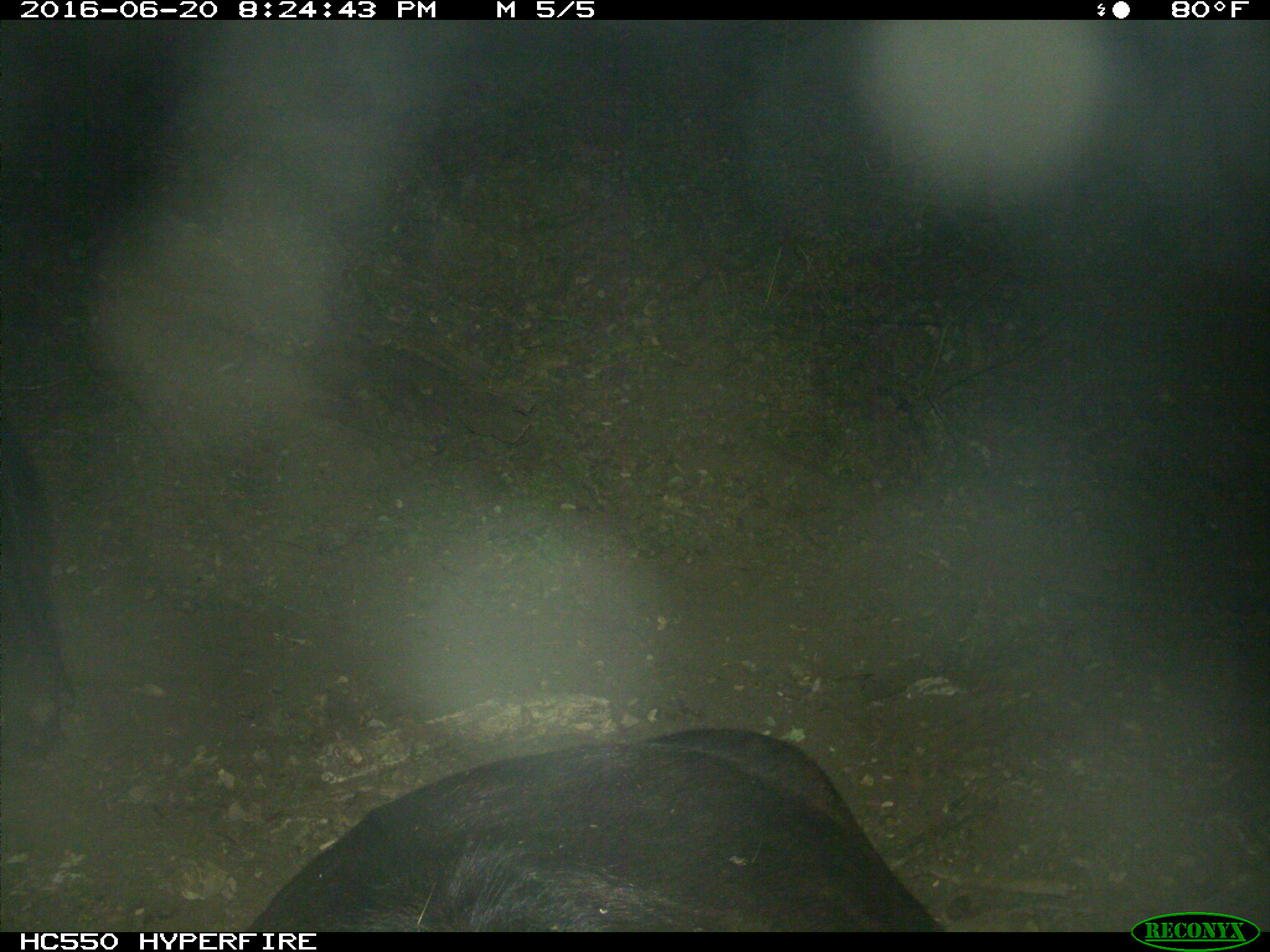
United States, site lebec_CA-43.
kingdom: Animalia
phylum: Chordata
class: Mammalia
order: Artiodactyla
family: Bovidae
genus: Bos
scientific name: Bos taurus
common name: domestic cow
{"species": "Bos taurus (domestic cow)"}